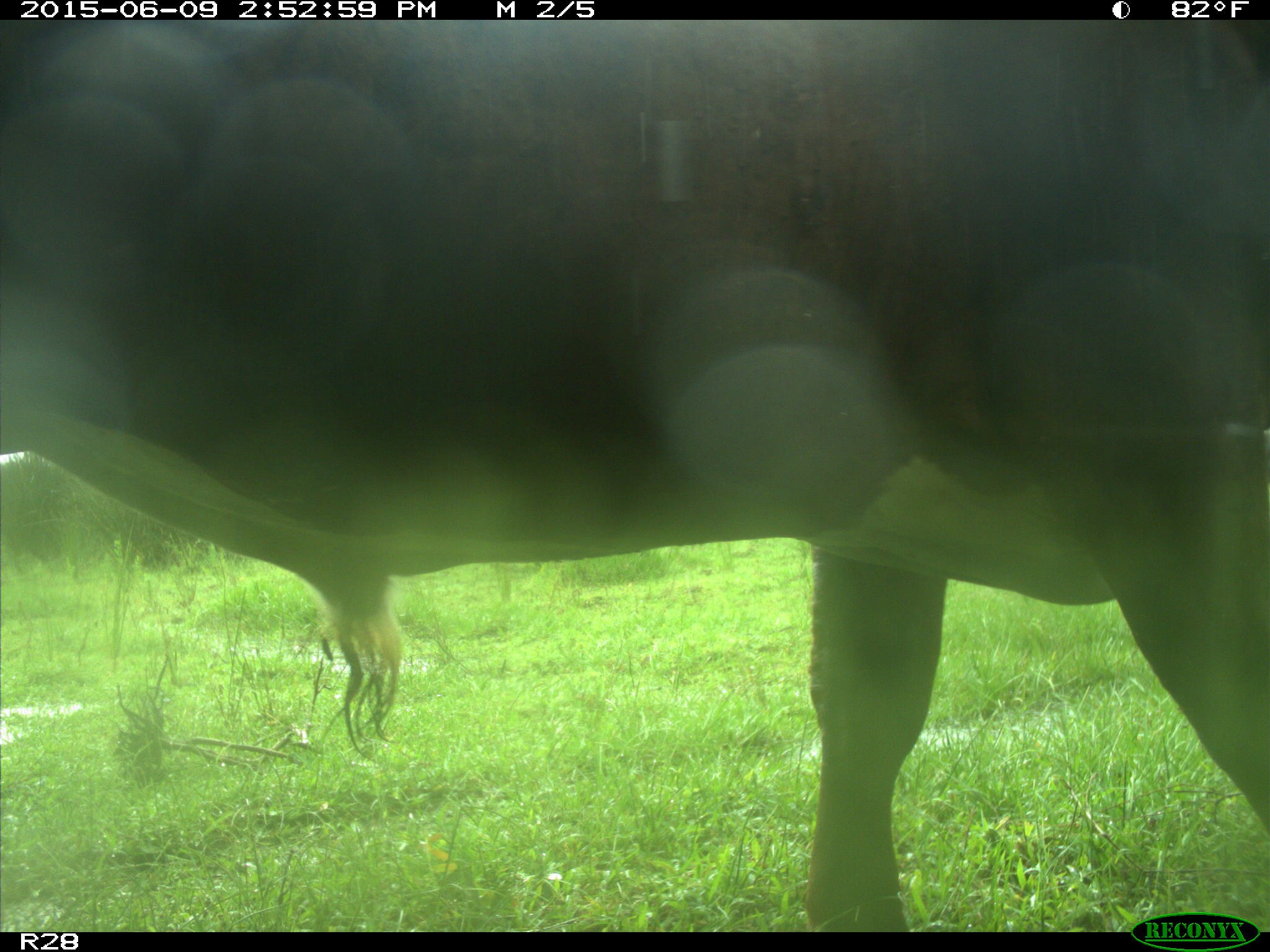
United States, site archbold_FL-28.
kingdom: Animalia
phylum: Chordata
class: Mammalia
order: Artiodactyla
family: Bovidae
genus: Bos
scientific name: Bos taurus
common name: domestic cow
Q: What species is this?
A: Bos taurus (domestic cow).